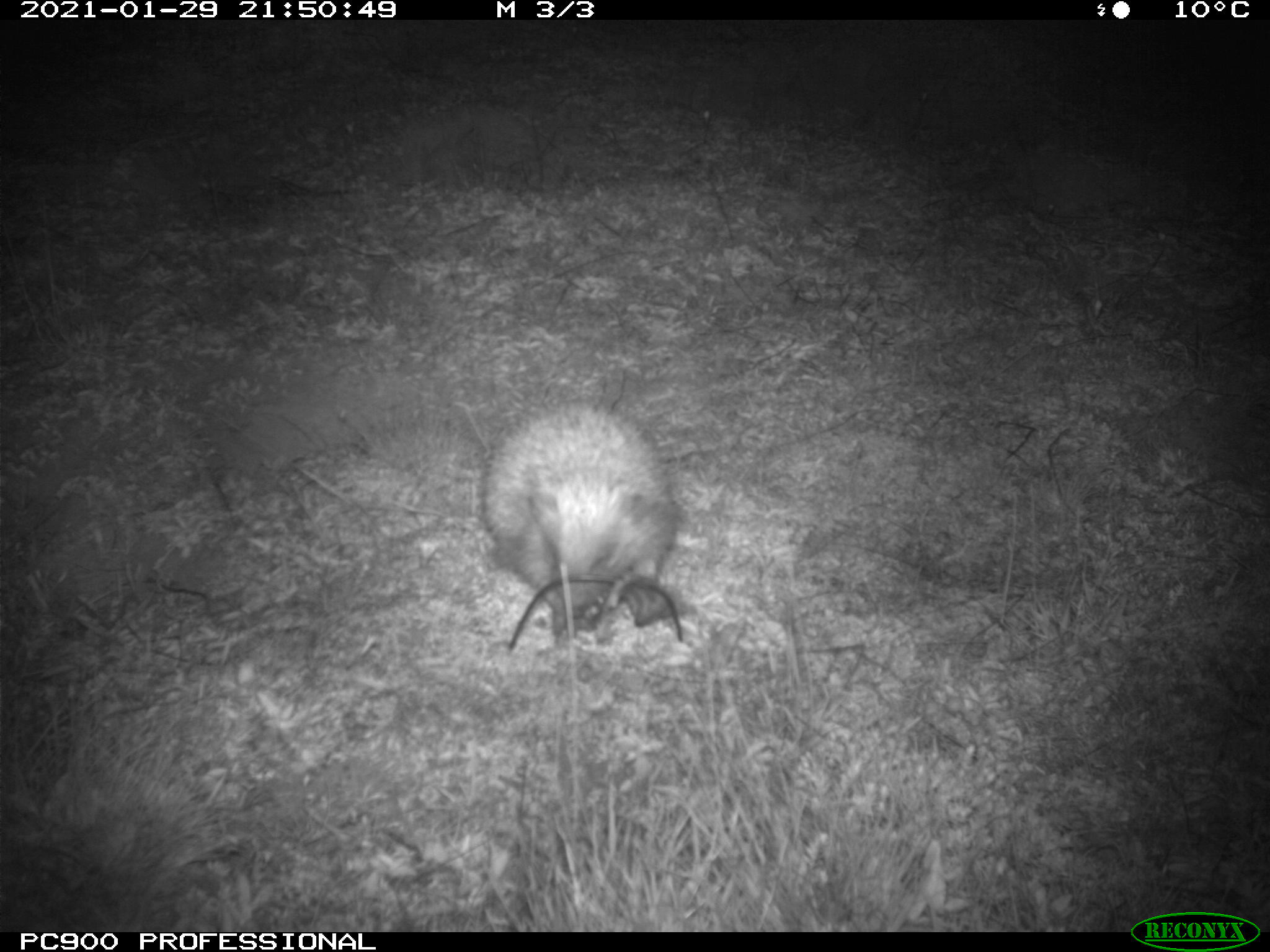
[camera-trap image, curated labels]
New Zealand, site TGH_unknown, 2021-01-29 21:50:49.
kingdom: Animalia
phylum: Chordata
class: Mammalia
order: Eulipotyphla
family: Erinaceidae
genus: Erinaceus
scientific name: Erinaceus europaeus europaeus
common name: european hedgehog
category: hedgehog